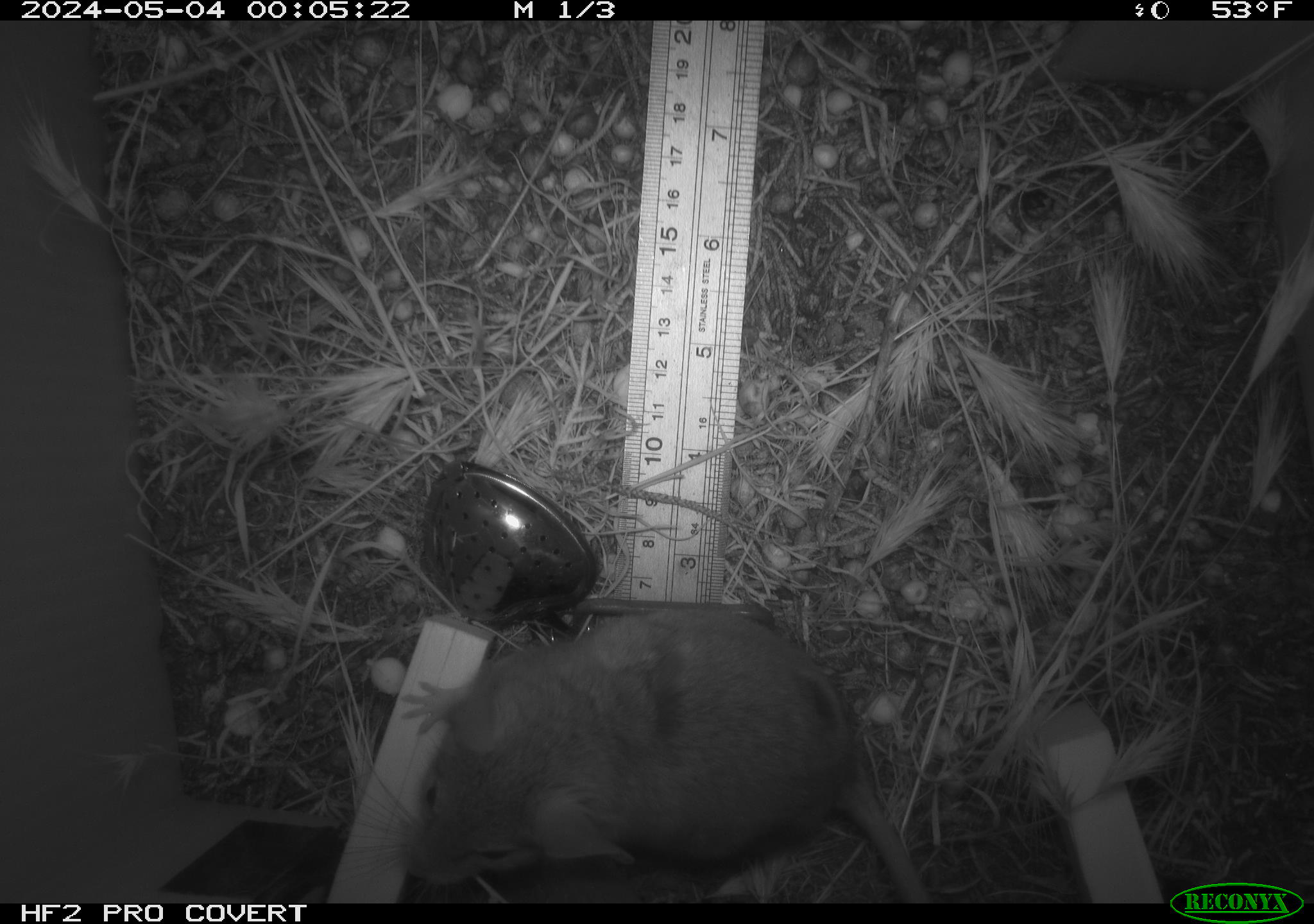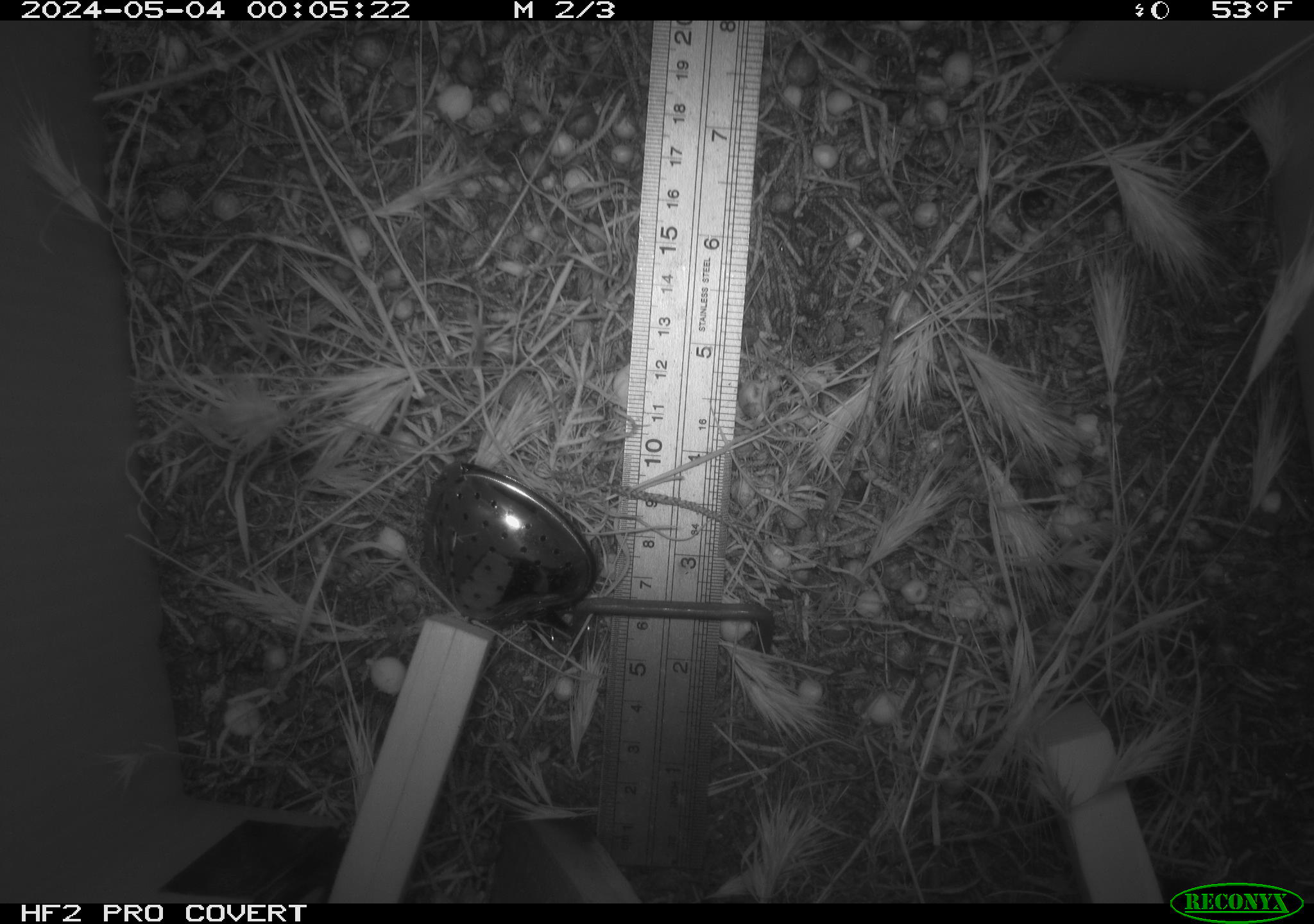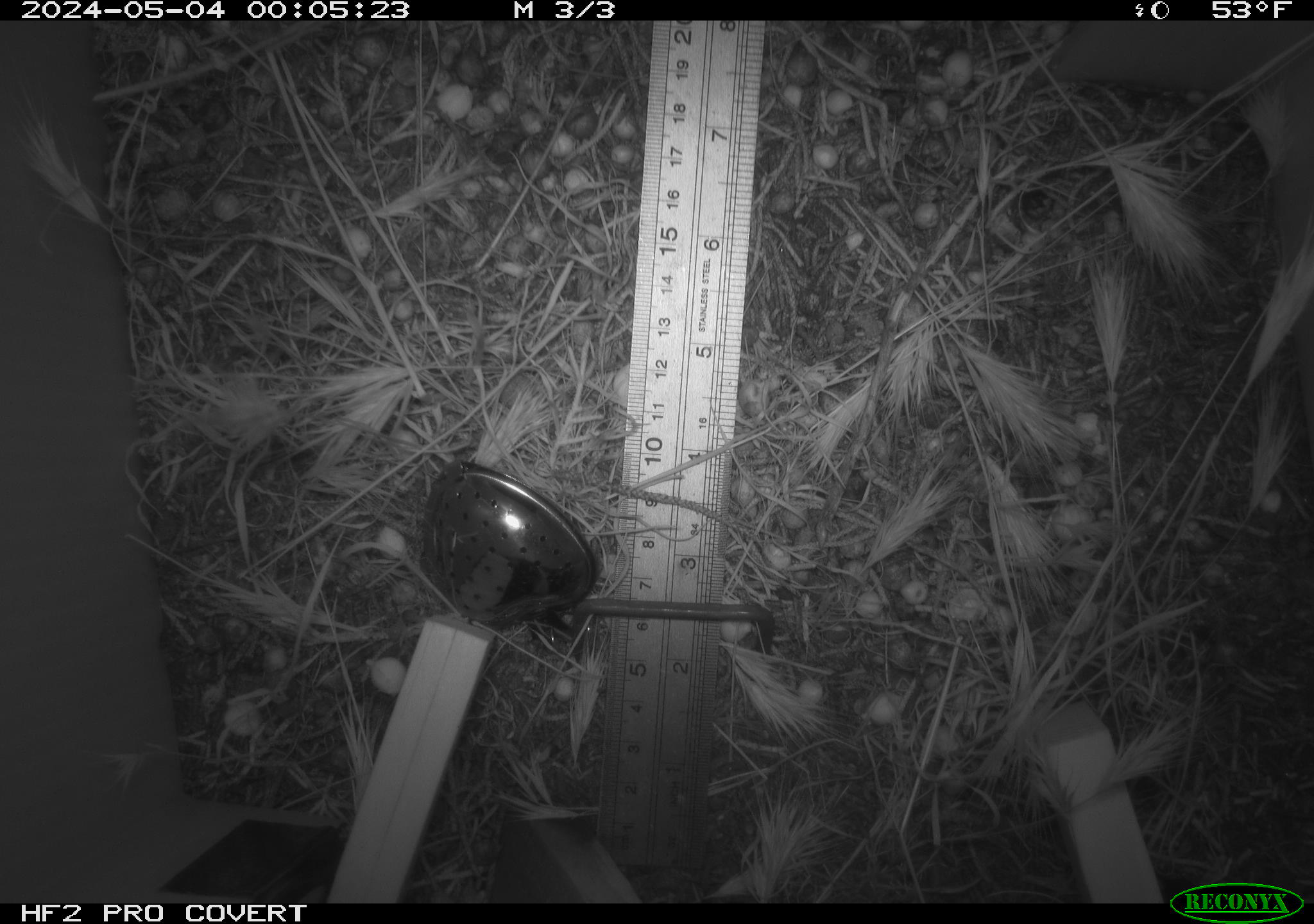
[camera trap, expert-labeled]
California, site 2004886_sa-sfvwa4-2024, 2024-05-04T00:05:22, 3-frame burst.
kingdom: Animalia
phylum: Chordata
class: Mammalia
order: Rodentia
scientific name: Rodentia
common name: mouse species